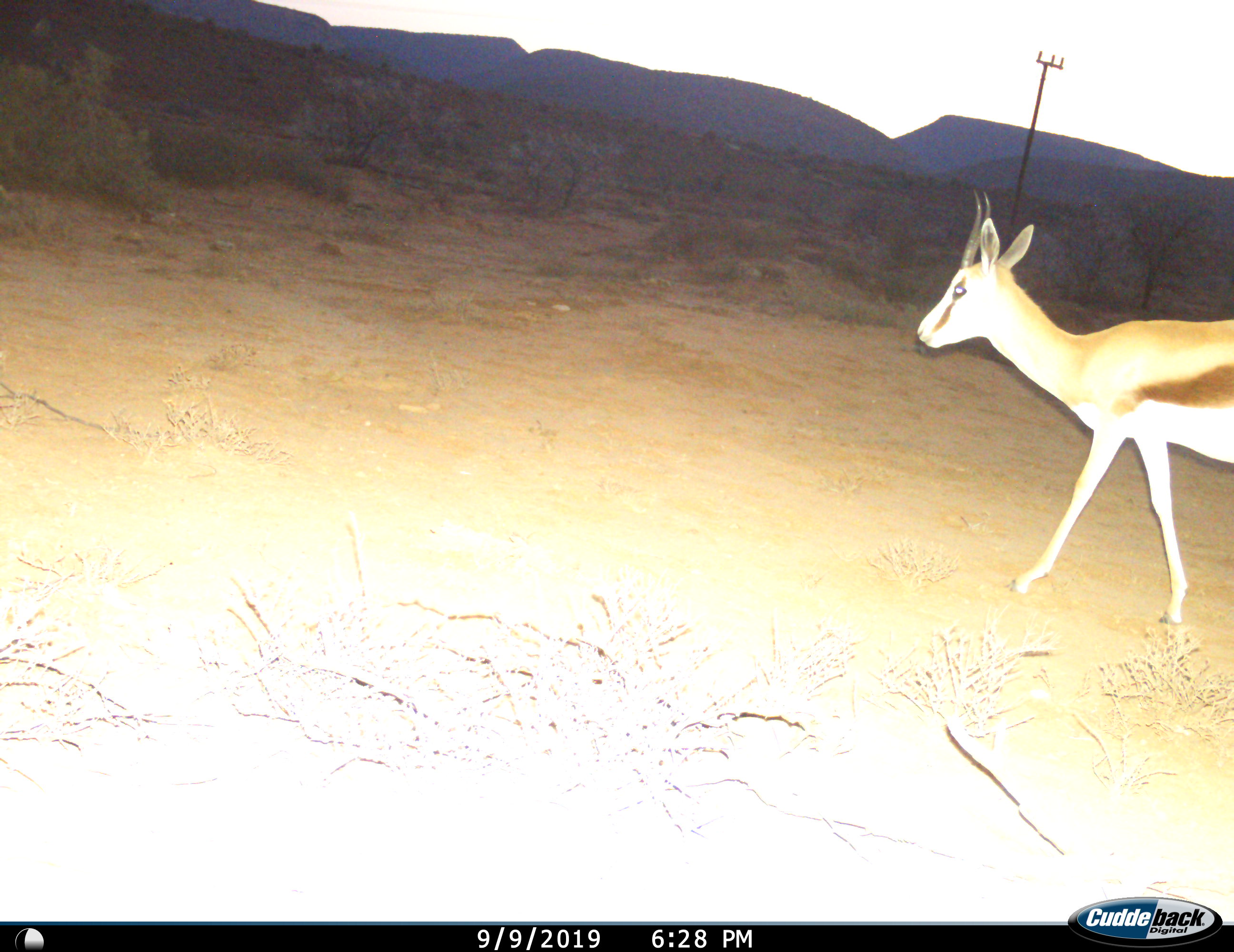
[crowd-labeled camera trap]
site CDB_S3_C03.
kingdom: Animalia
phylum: Chordata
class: Mammalia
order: Artiodactyla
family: Bovidae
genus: Antidorcas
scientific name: Antidorcas marsupialis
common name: springbok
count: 1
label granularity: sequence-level